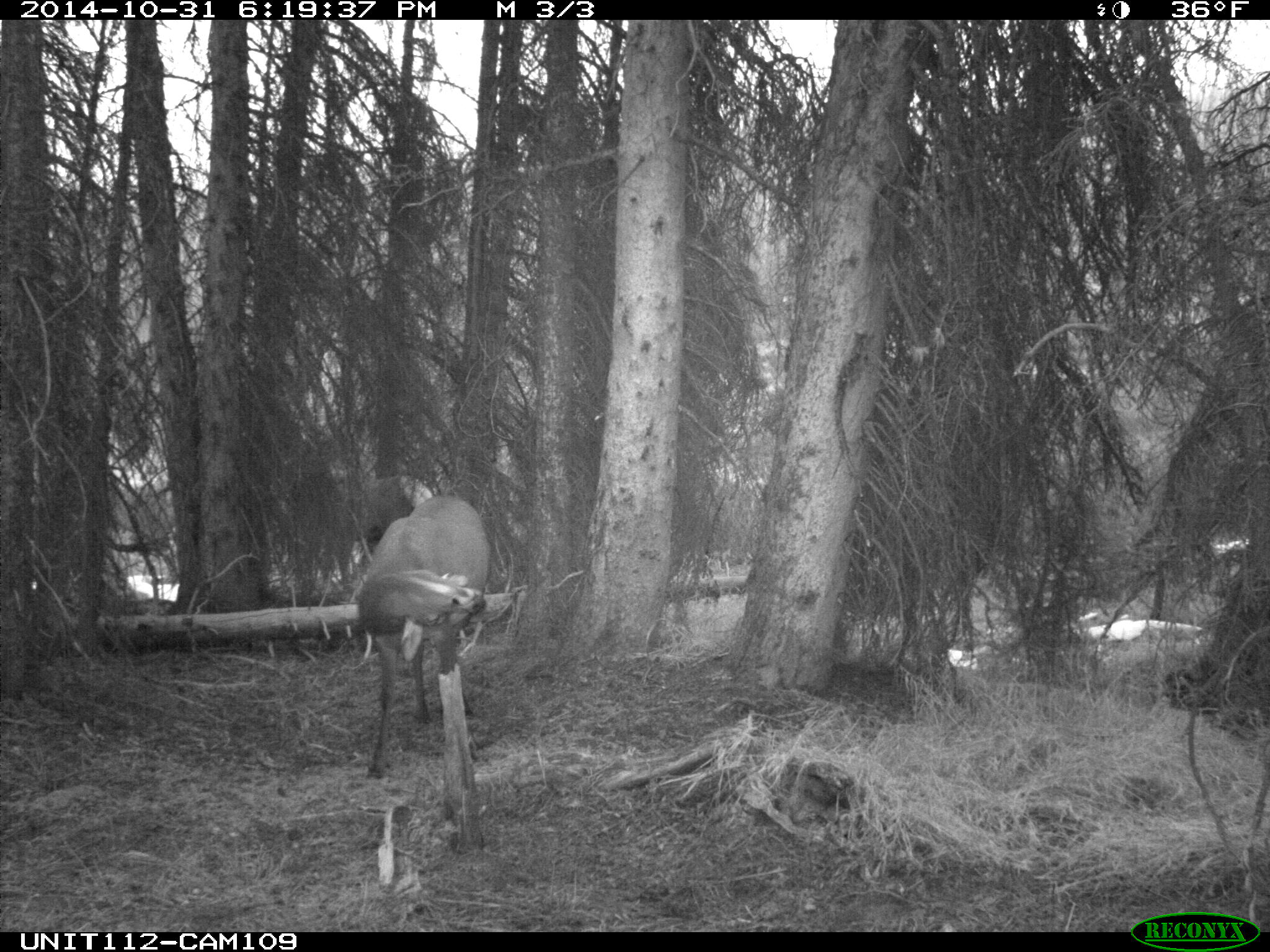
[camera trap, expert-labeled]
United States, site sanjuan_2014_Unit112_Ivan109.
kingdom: Animalia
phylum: Chordata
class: Mammalia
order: Artiodactyla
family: Cervidae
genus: Cervus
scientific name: Cervus elaphus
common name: red deer